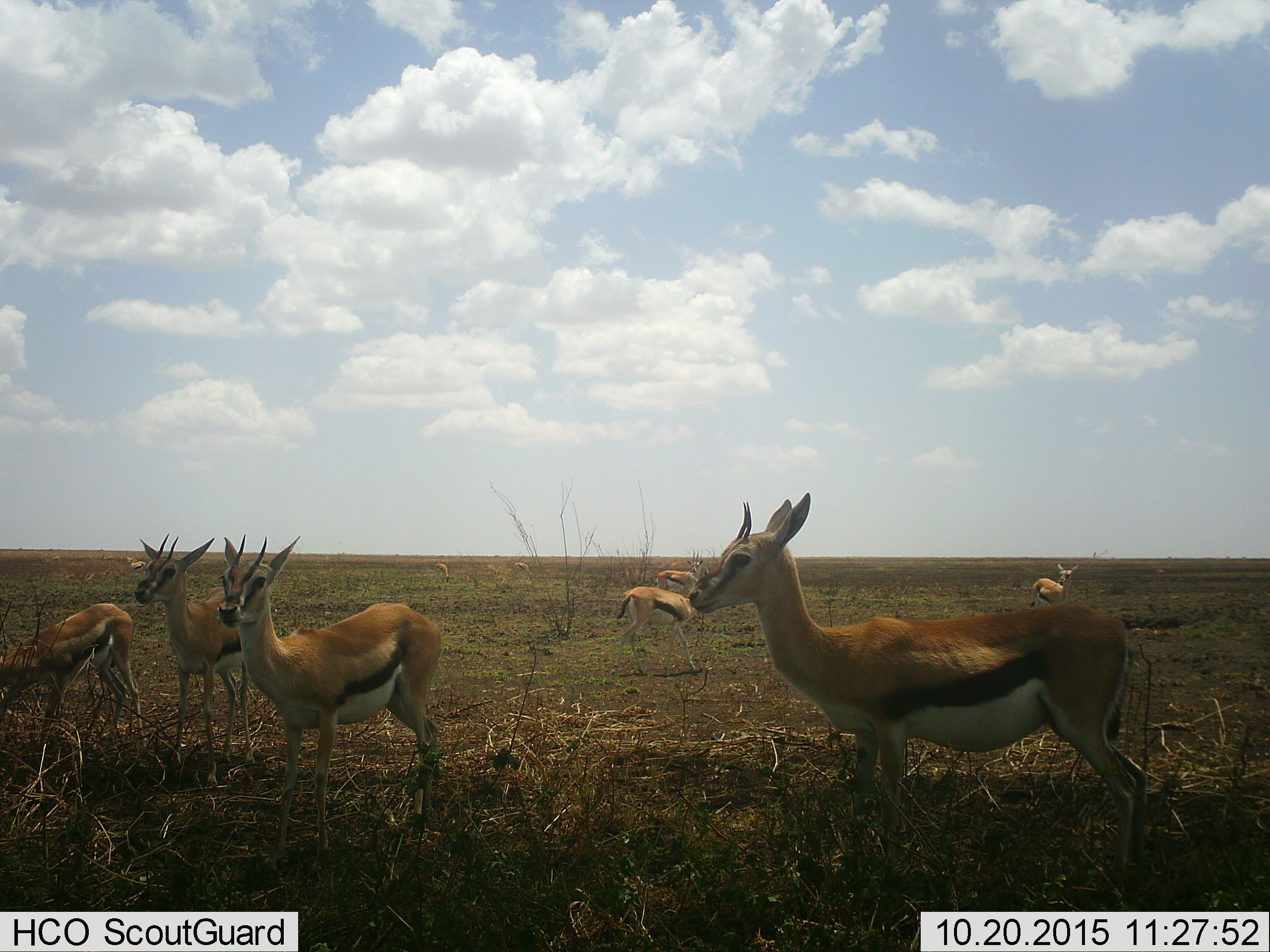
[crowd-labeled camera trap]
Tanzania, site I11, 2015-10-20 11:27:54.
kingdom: Animalia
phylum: Chordata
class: Mammalia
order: Artiodactyla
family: Bovidae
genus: Eudorcas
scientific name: Eudorcas thomsonii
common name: thomson's gazelle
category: gazellethomsons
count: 7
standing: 89%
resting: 0%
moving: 11%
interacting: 0%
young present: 11%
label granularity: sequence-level